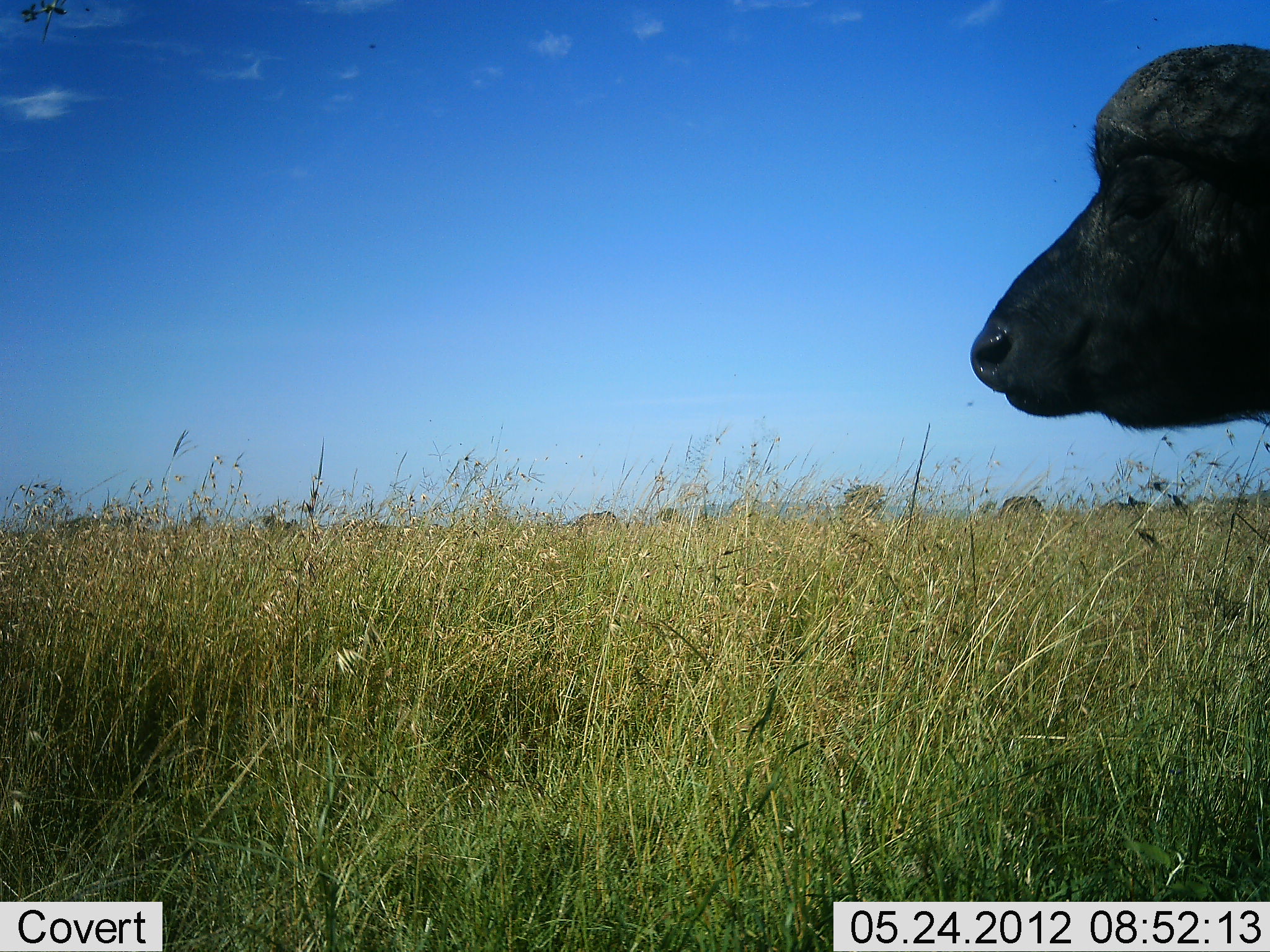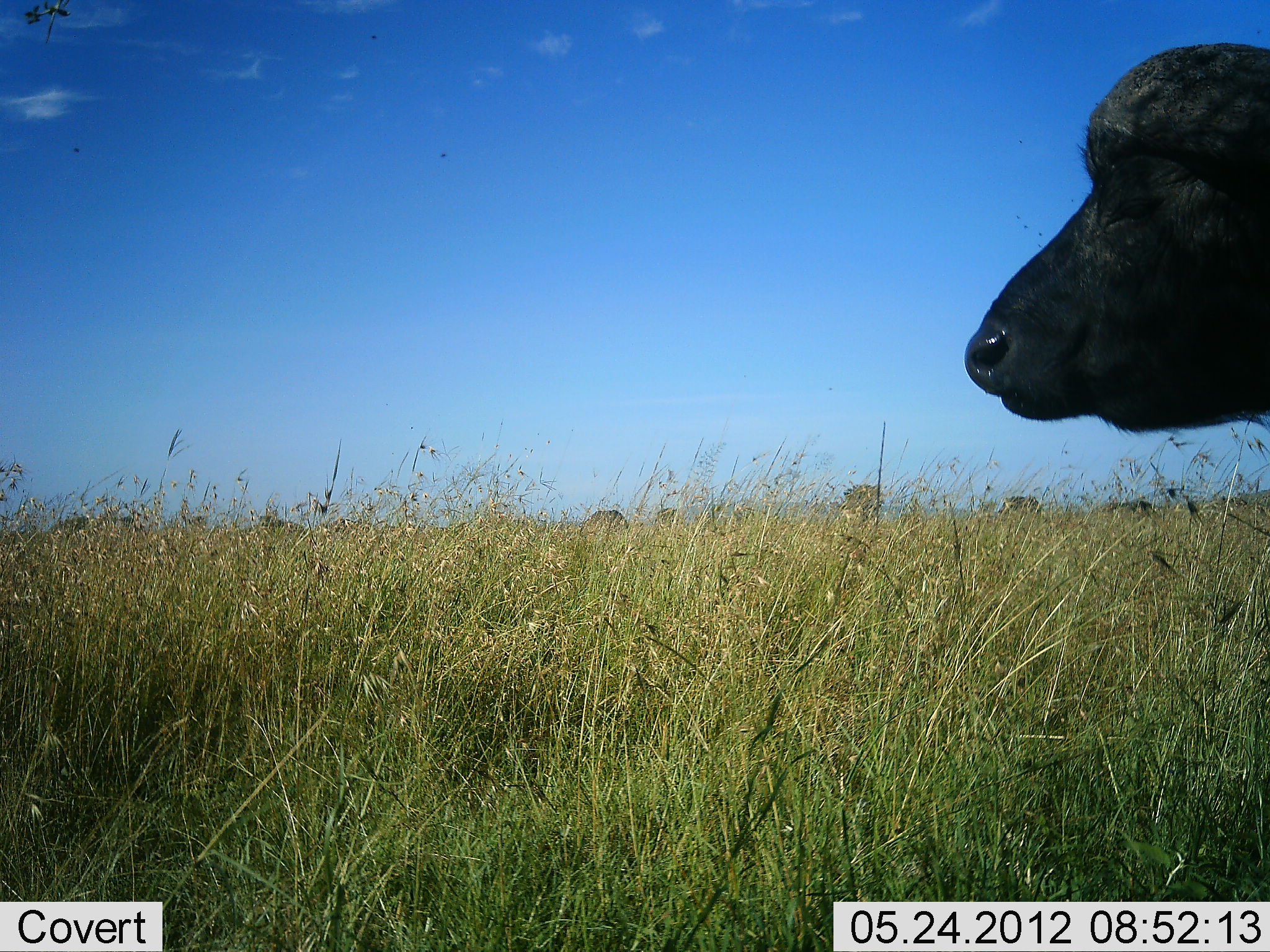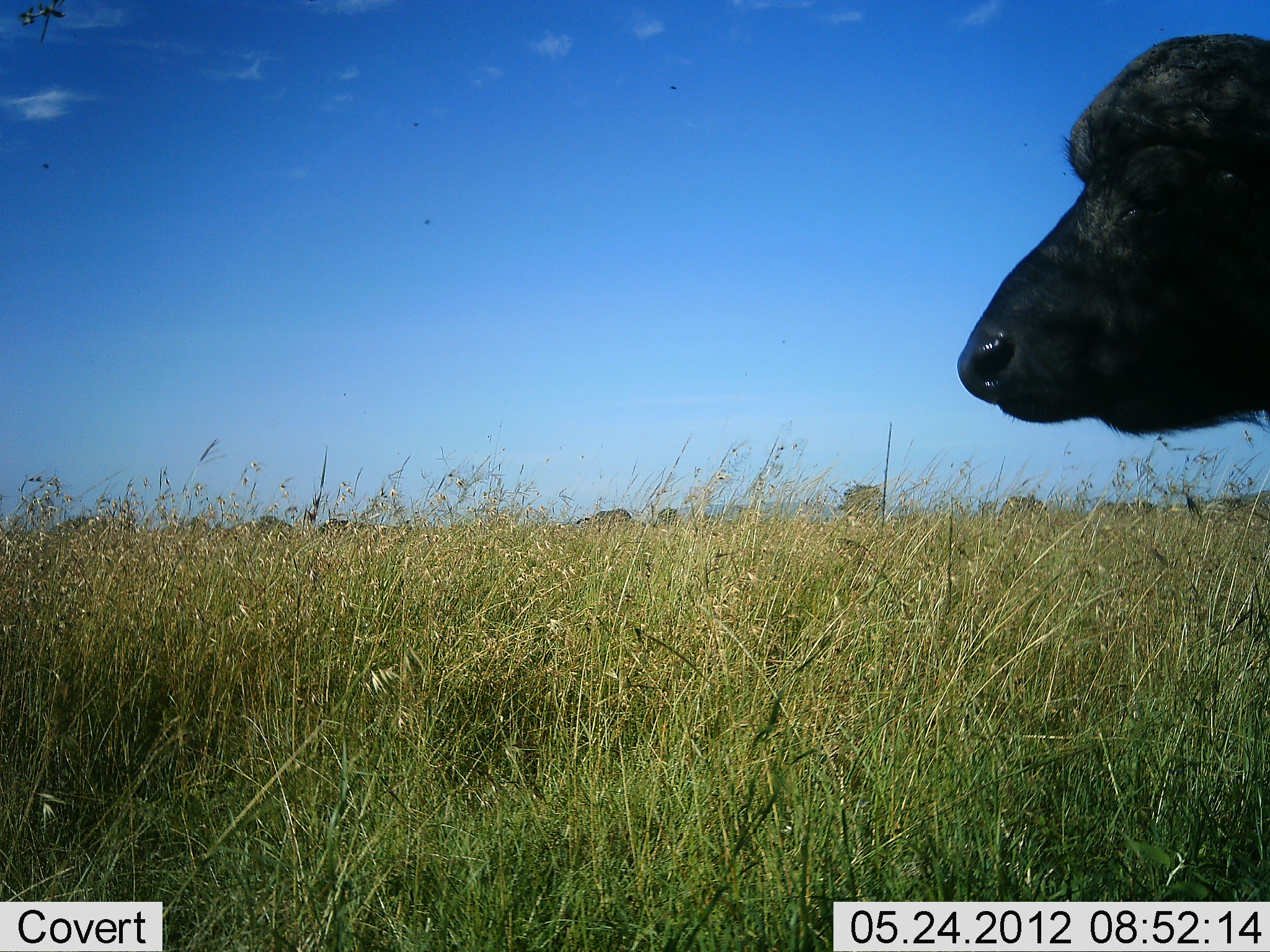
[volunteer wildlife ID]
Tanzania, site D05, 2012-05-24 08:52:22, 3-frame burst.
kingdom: Animalia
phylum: Chordata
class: Mammalia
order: Artiodactyla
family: Bovidae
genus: Syncerus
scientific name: Syncerus caffer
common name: cape buffalo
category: buffalo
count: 1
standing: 100%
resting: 0%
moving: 0%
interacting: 0%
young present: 0%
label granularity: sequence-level